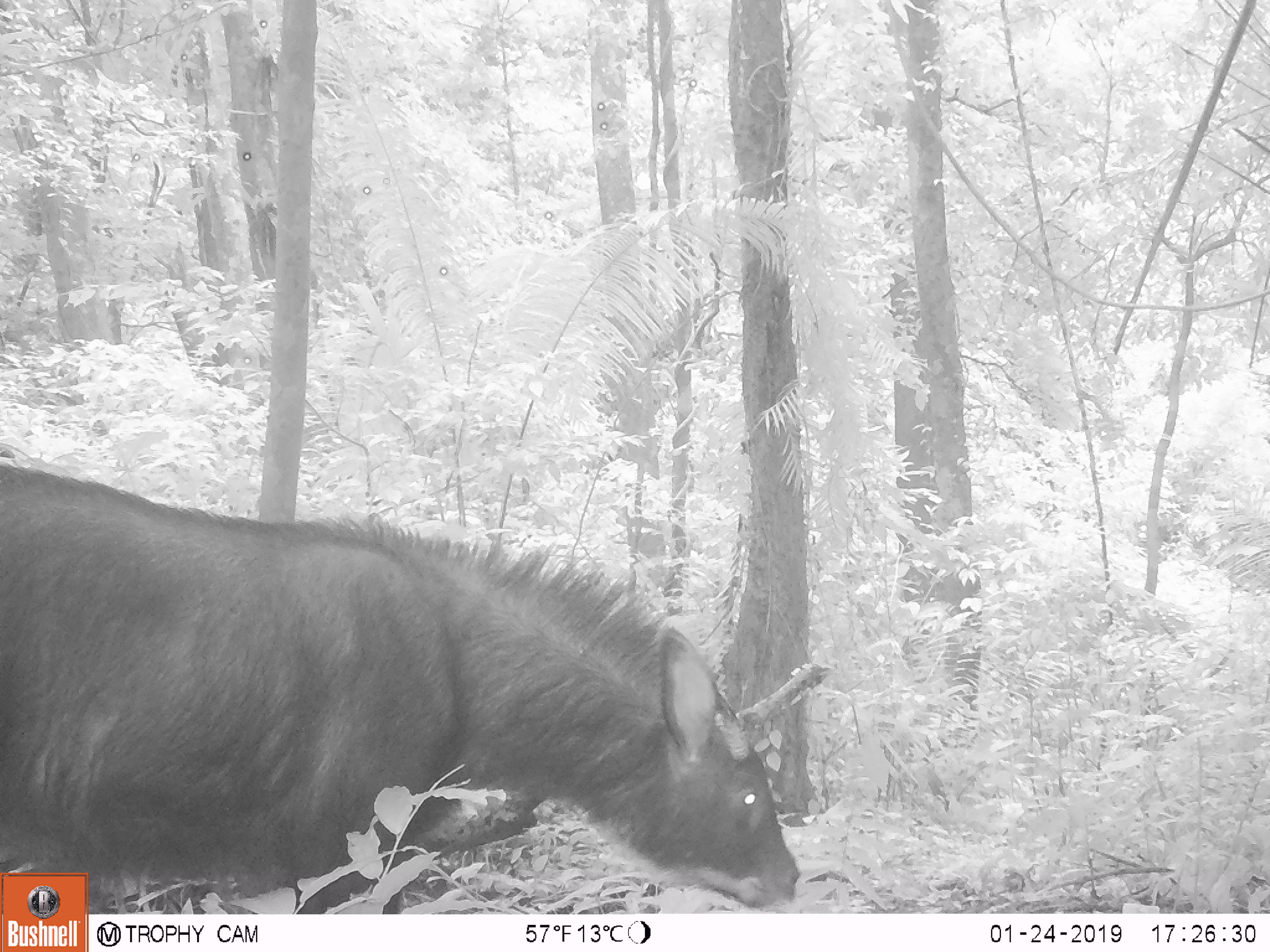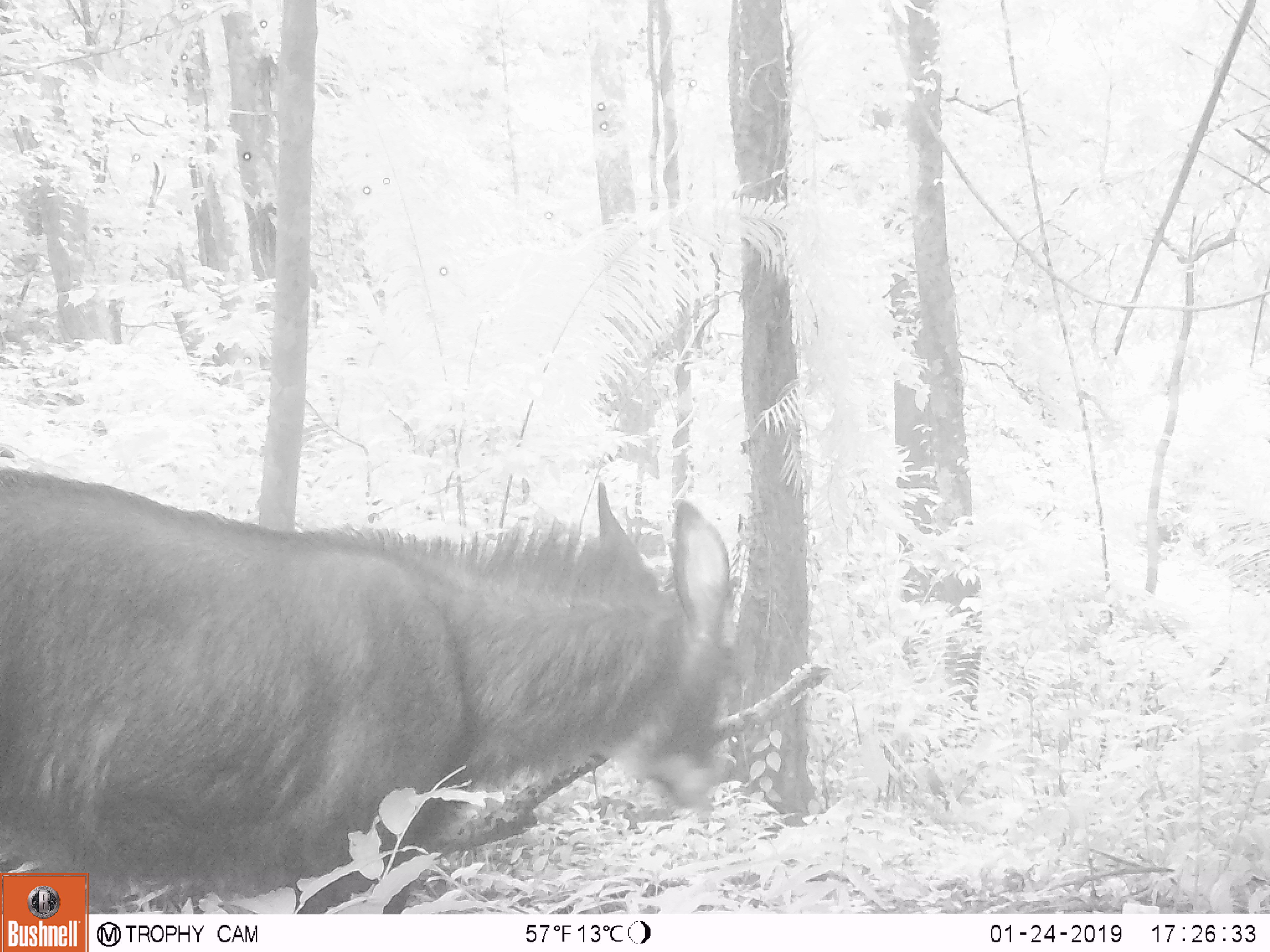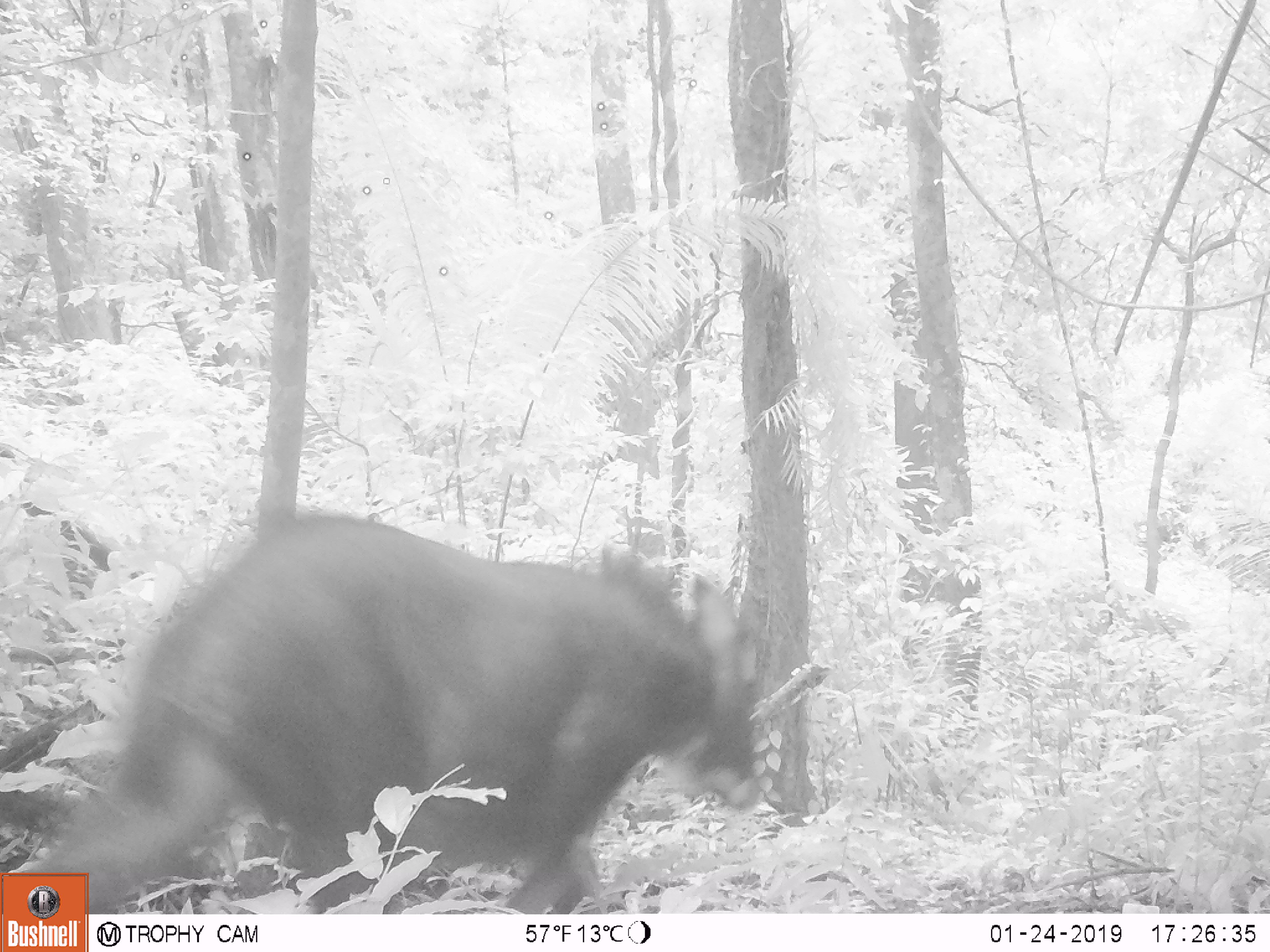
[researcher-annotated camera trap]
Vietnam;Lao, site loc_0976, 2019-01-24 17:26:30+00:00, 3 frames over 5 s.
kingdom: Animalia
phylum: Chordata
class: Mammalia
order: Artiodactyla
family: Bovidae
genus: Capricornis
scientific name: Capricornis sumatraensis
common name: chinese serow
Chinese serow (Capricornis sumatraensis). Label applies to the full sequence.